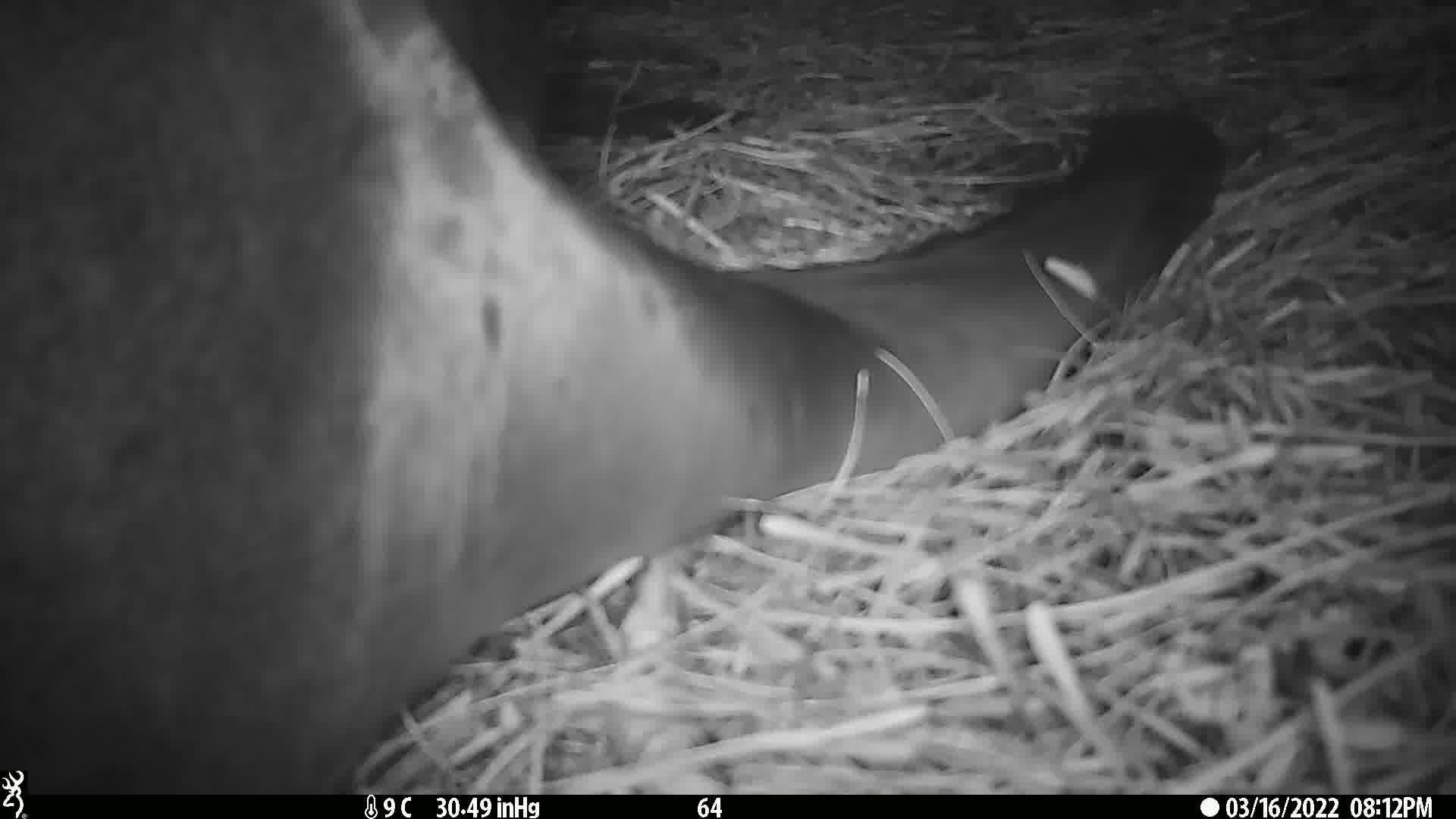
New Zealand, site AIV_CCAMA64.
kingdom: Animalia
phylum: Chordata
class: Mammalia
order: Carnivora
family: Otariidae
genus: Phocarctos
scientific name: Phocarctos hookeri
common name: new zealand sea lion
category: sealion